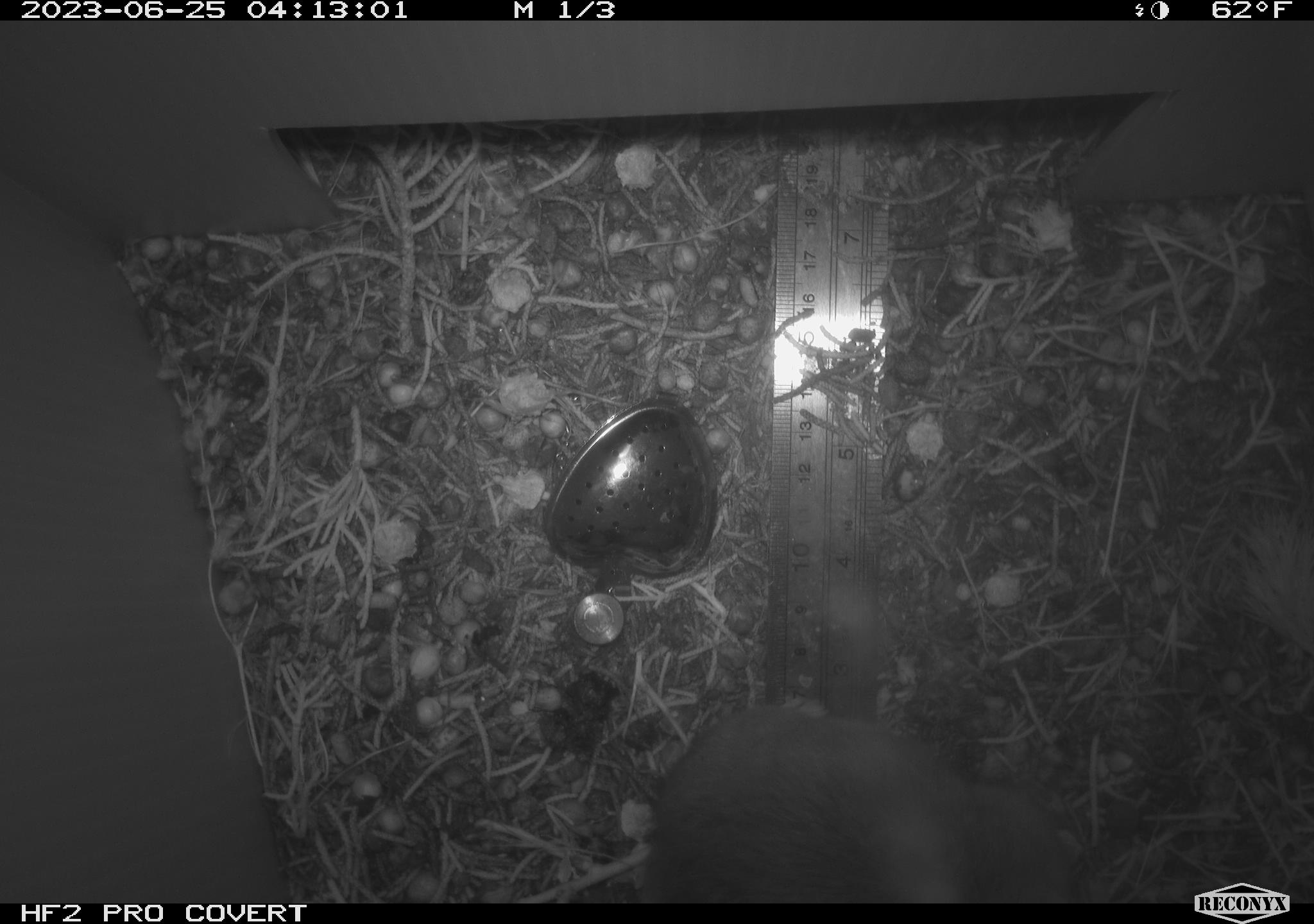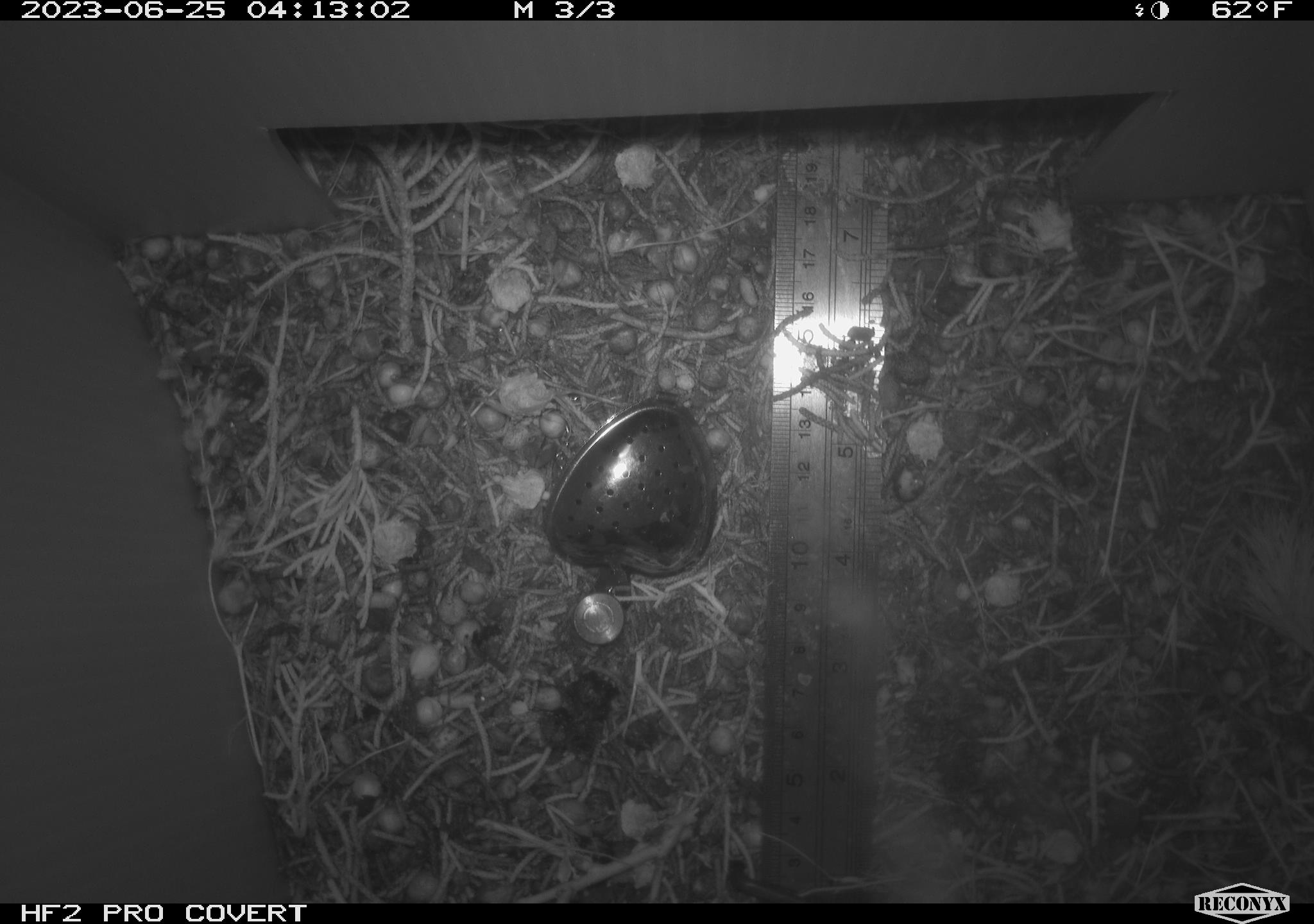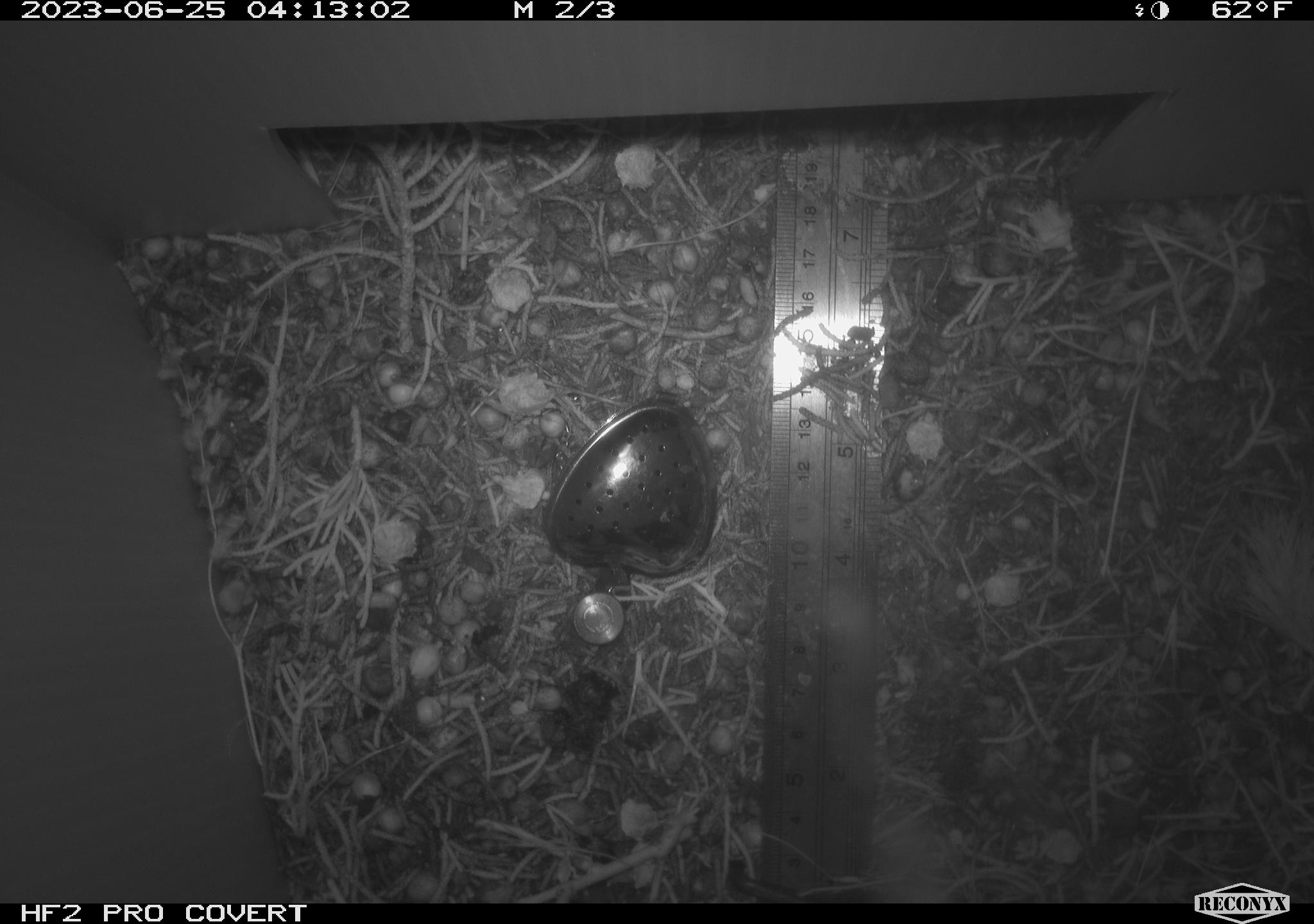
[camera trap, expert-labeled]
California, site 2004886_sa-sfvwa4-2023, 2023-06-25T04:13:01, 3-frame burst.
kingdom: Animalia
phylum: Chordata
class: Mammalia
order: Rodentia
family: Muridae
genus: Rattus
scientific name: Rattus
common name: rat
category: rattus species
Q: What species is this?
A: Rattus species (rat) (Rattus).